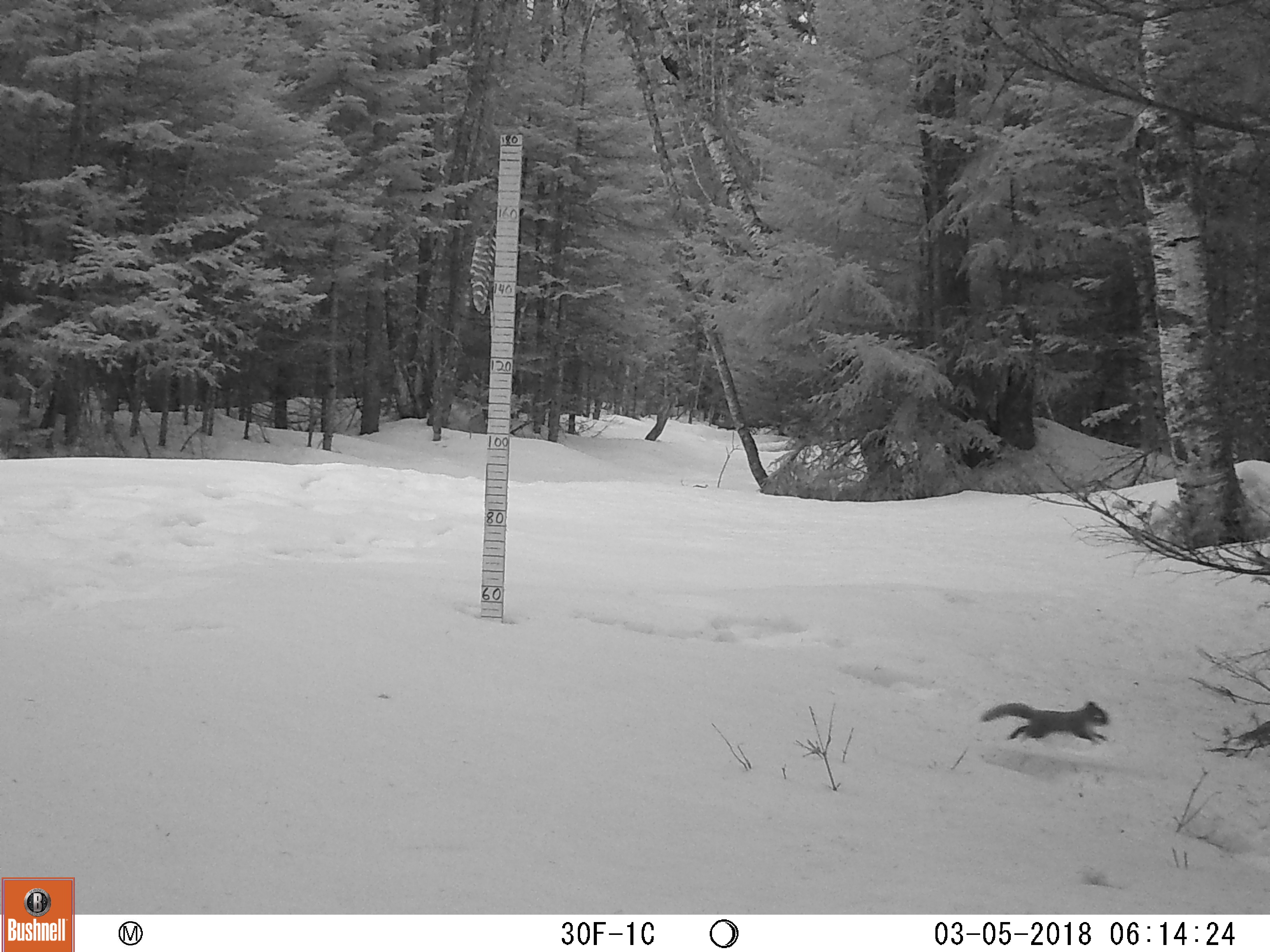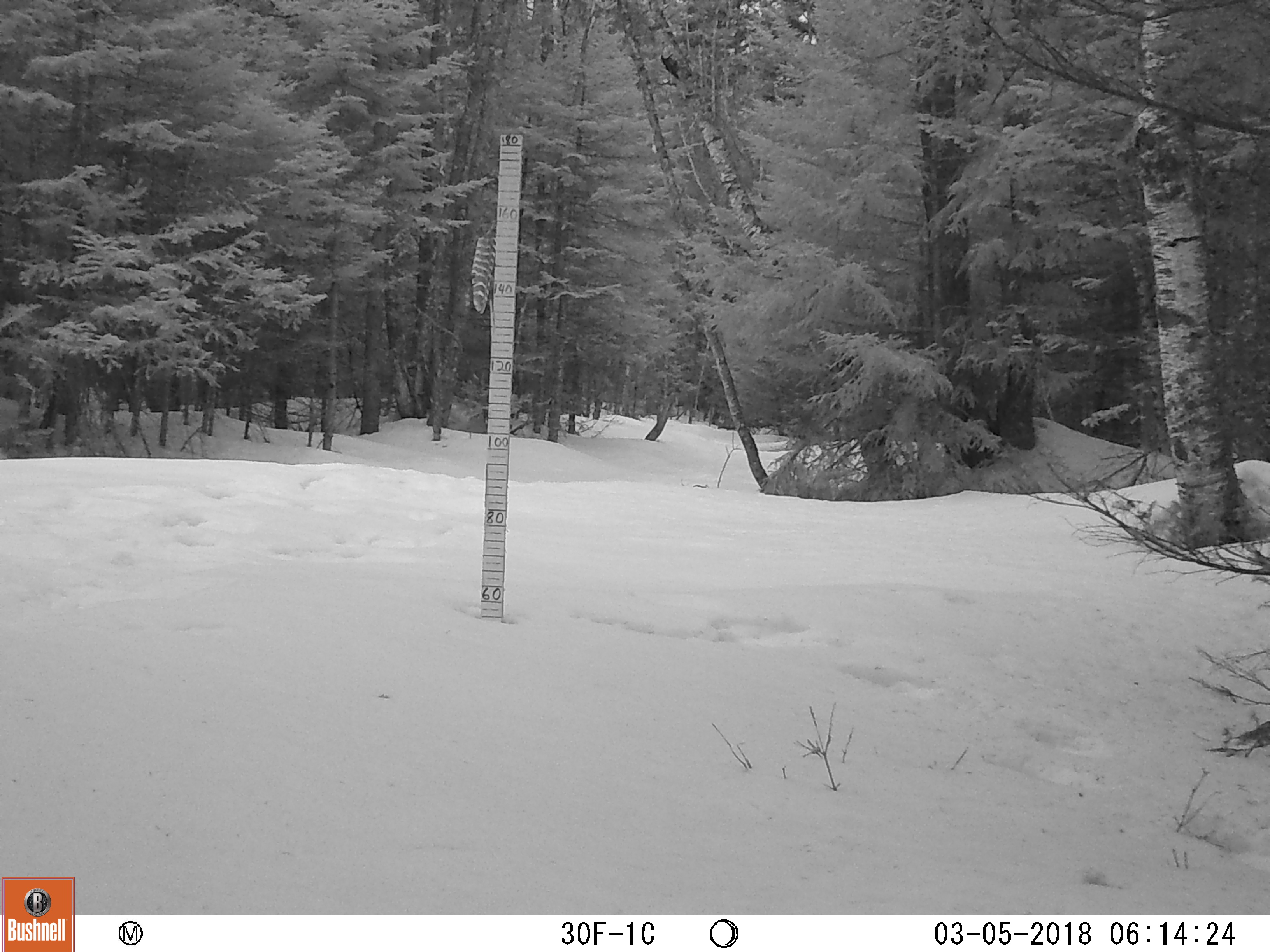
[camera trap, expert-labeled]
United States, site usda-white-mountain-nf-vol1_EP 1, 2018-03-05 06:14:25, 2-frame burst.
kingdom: Animalia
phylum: Chordata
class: Mammalia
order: Rodentia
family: Sciuridae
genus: Tamiasciurus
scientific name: Tamiasciurus hudsonicus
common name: red squirrel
Red squirrel (Tamiasciurus hudsonicus).